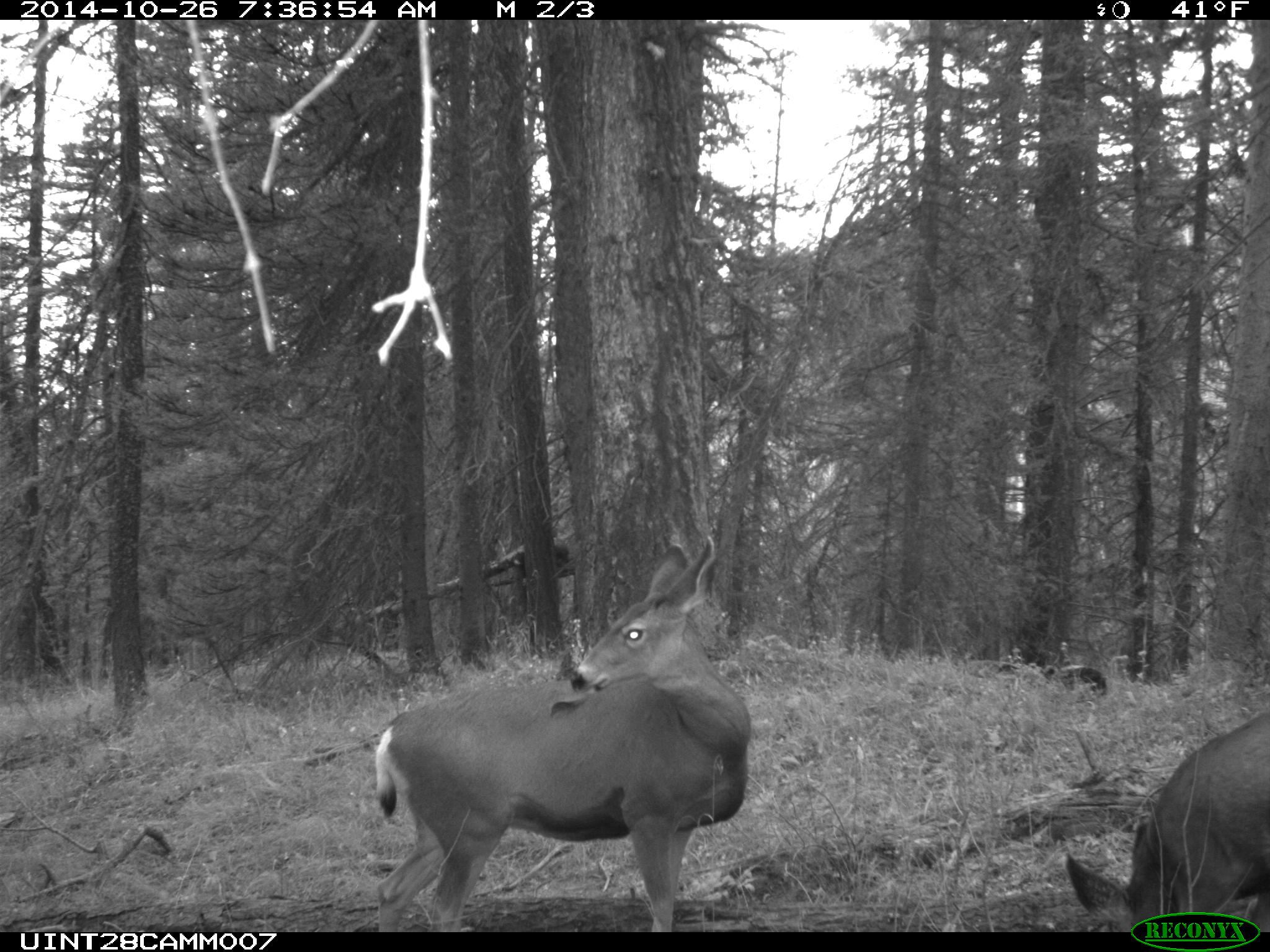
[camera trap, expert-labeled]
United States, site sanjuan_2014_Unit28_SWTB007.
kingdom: Animalia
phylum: Chordata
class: Mammalia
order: Artiodactyla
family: Cervidae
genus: Odocoileus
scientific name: Odocoileus hemionus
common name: mule deer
Odocoileus hemionus (mule deer).